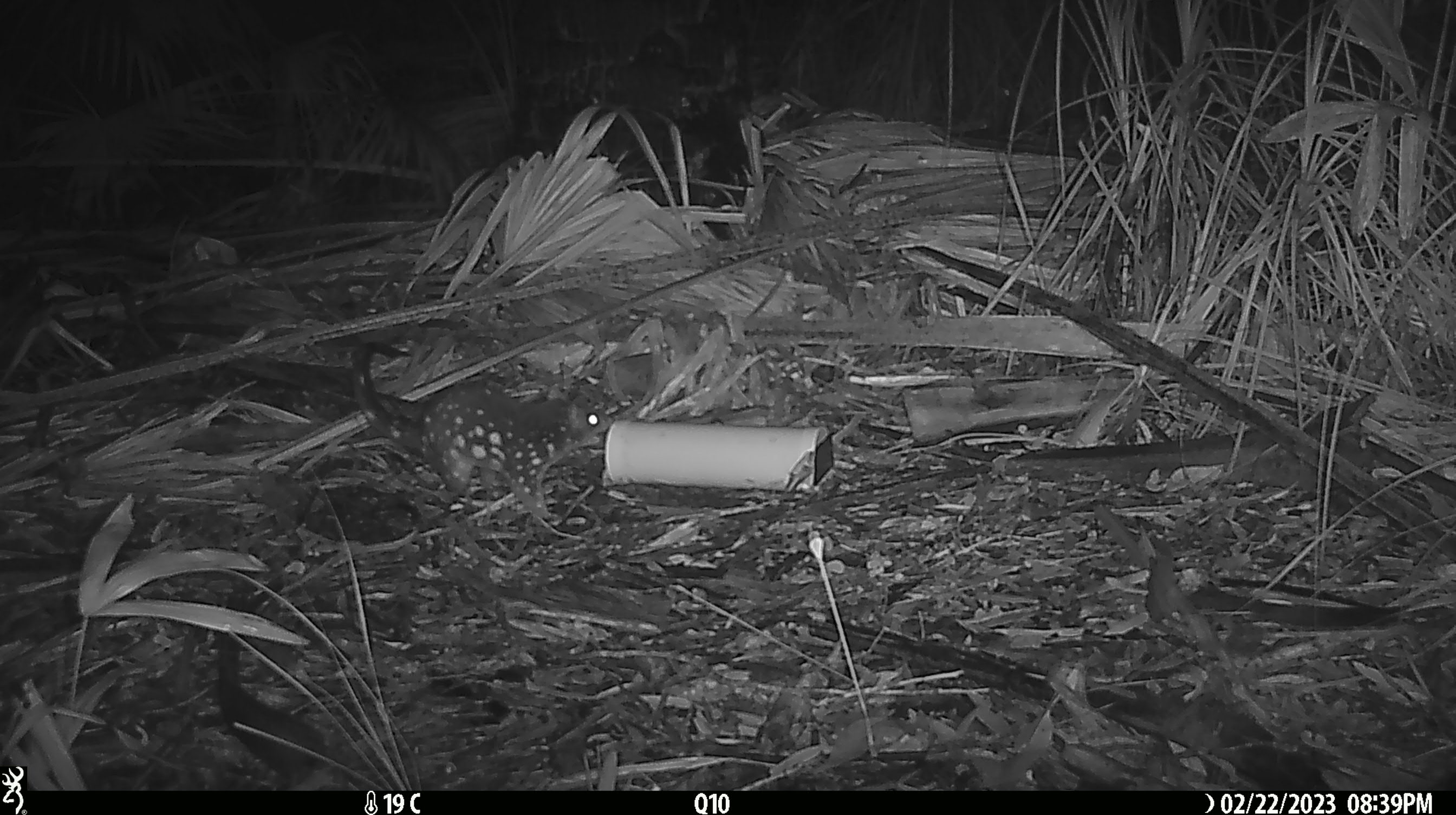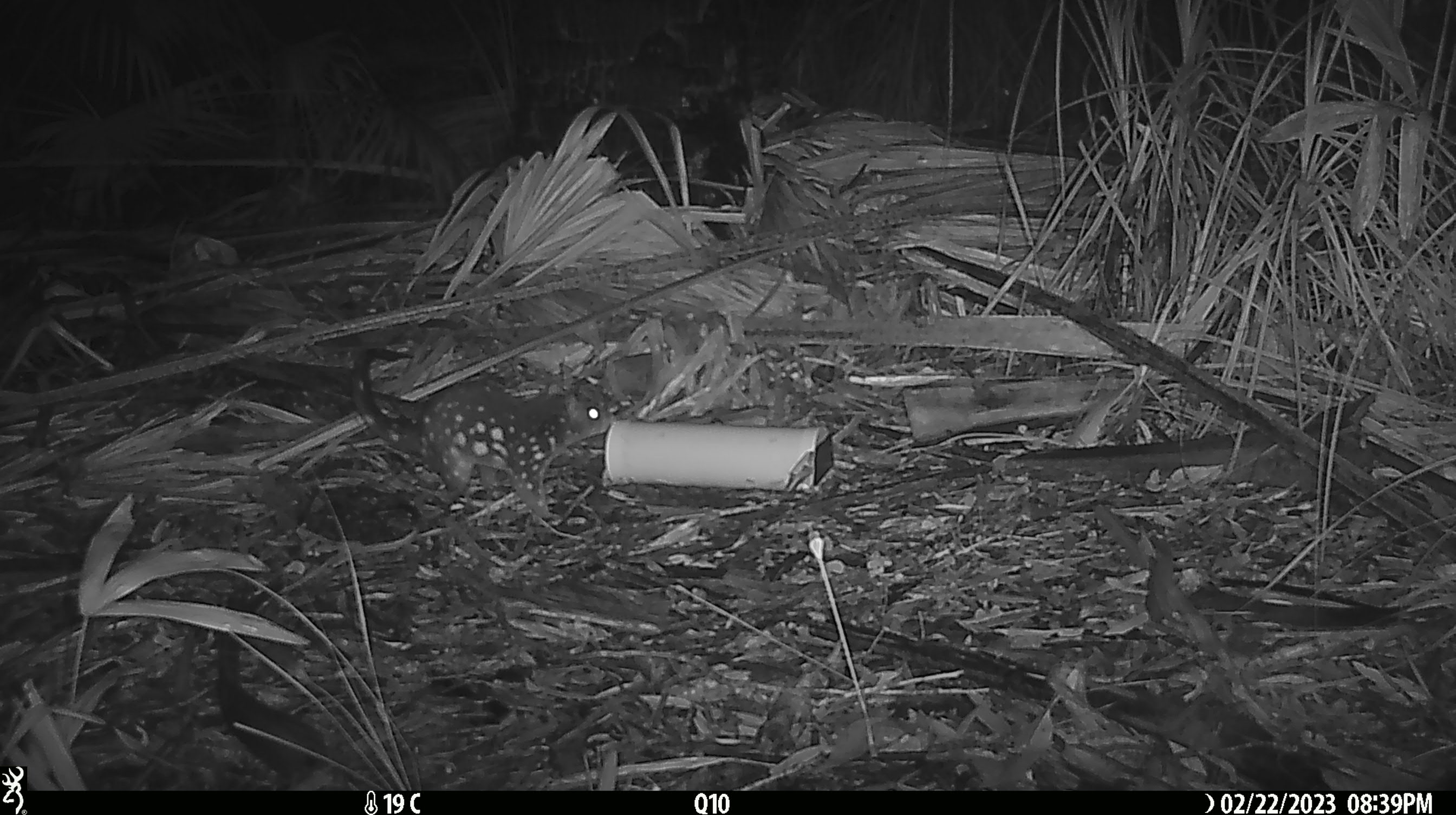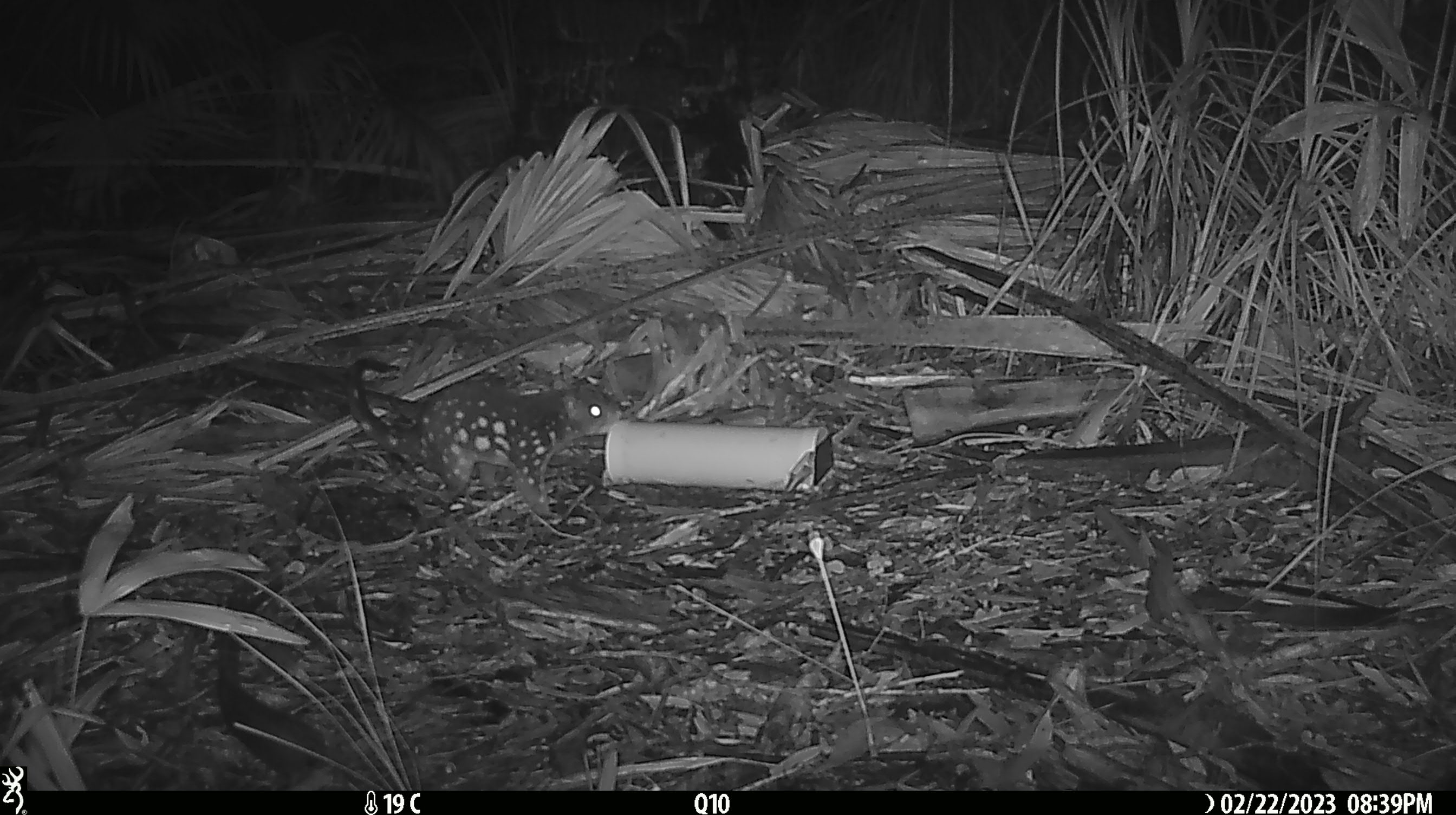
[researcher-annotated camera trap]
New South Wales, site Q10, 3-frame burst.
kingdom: Animalia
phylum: Chordata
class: Mammalia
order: Dasyuromorphia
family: Dasyuridae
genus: Dasyurus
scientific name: Dasyurus maculatus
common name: spotted-tailed quoll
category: quoll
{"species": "quoll (spotted-tailed quoll) (Dasyurus maculatus)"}